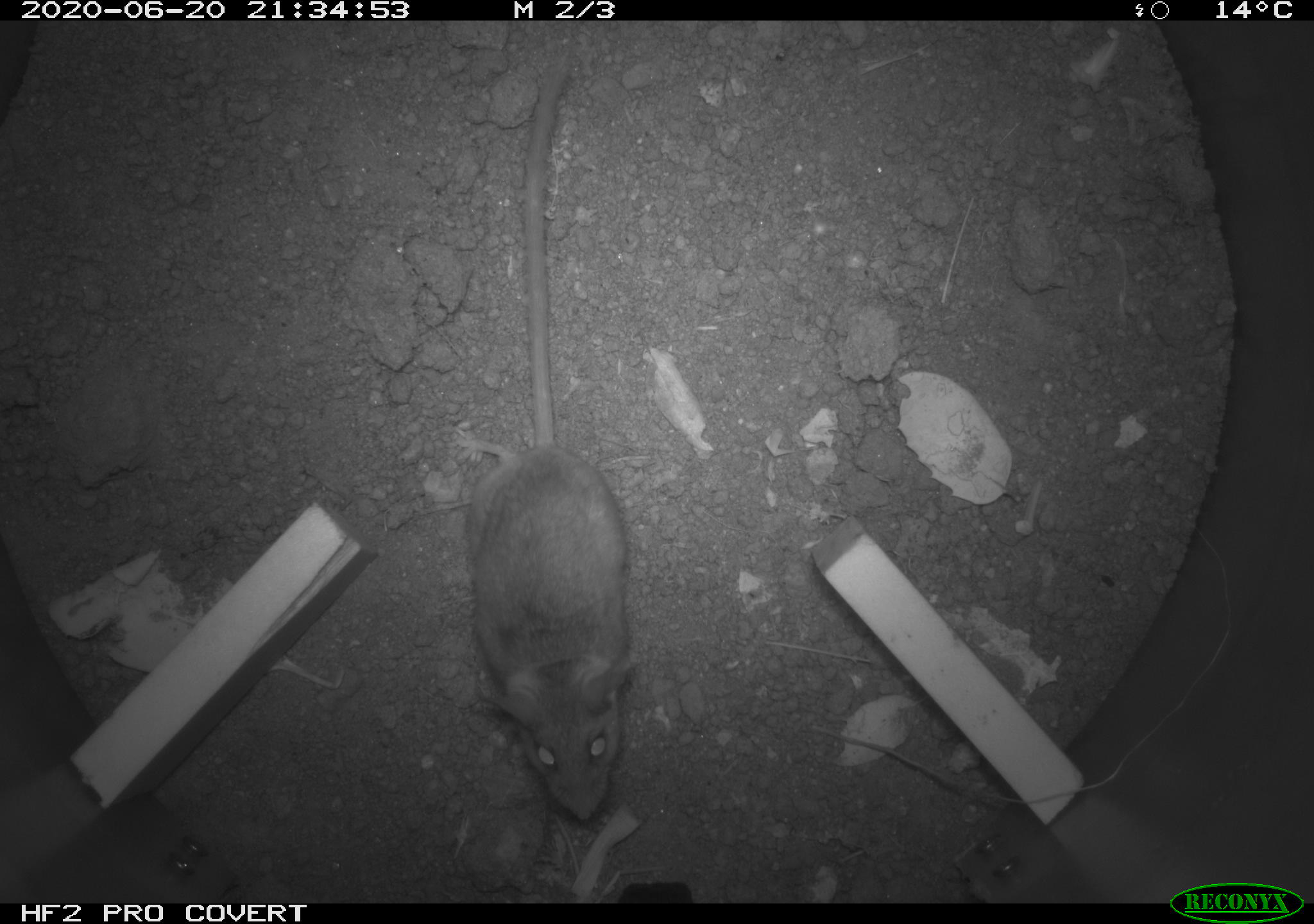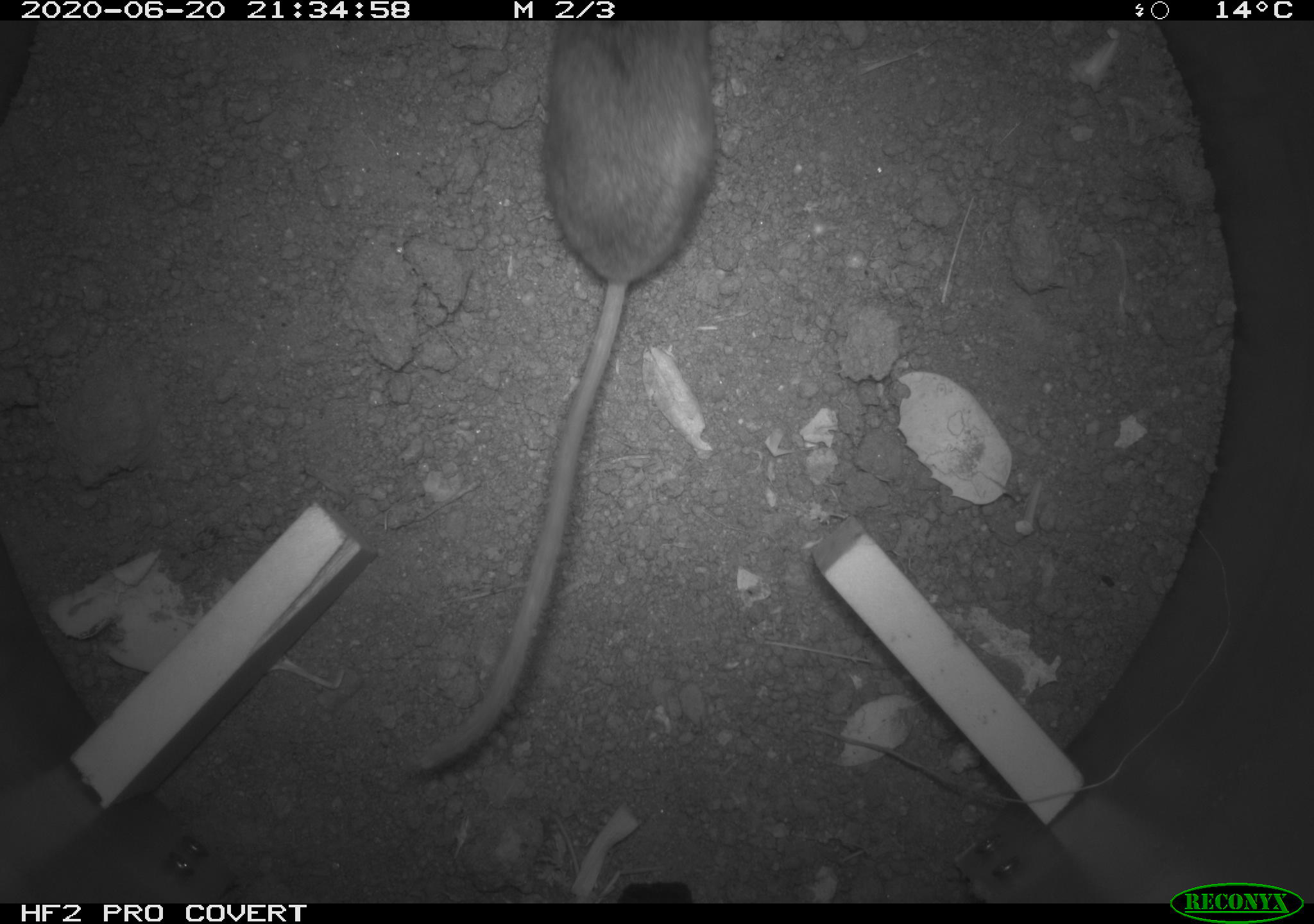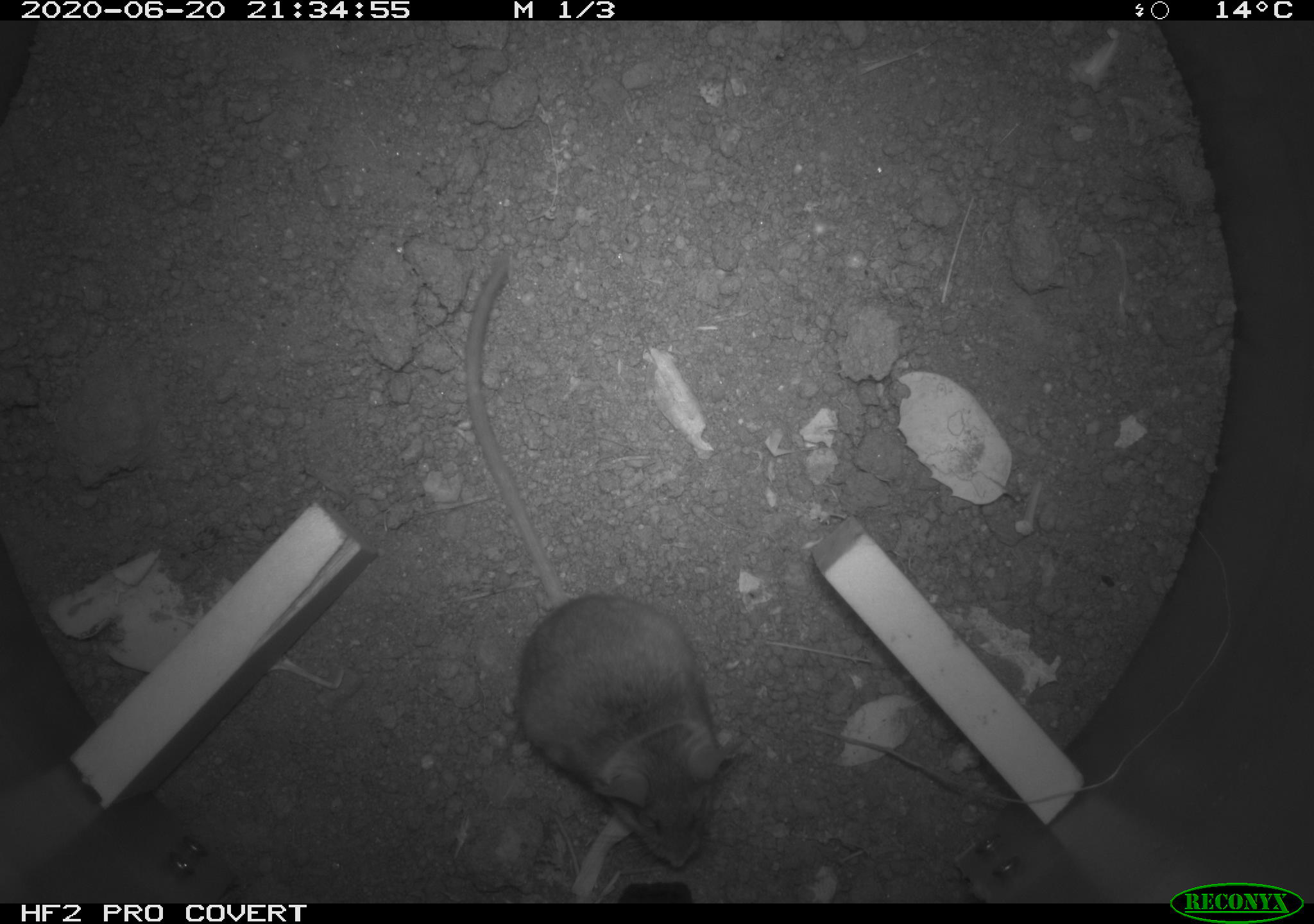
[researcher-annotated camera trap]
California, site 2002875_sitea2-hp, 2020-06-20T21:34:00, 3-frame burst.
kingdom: Animalia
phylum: Chordata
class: Mammalia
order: Rodentia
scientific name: Rodentia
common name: mouse species